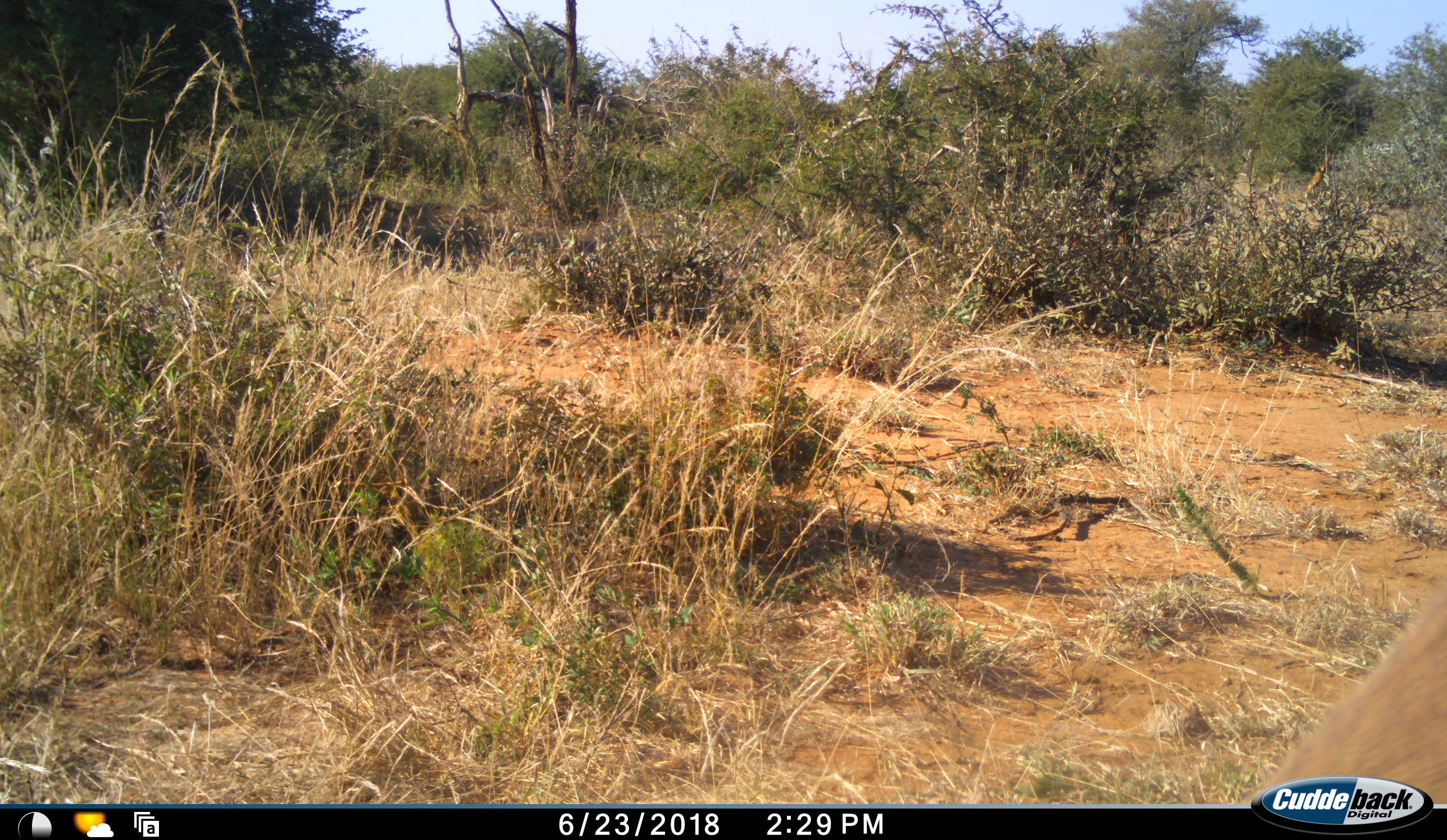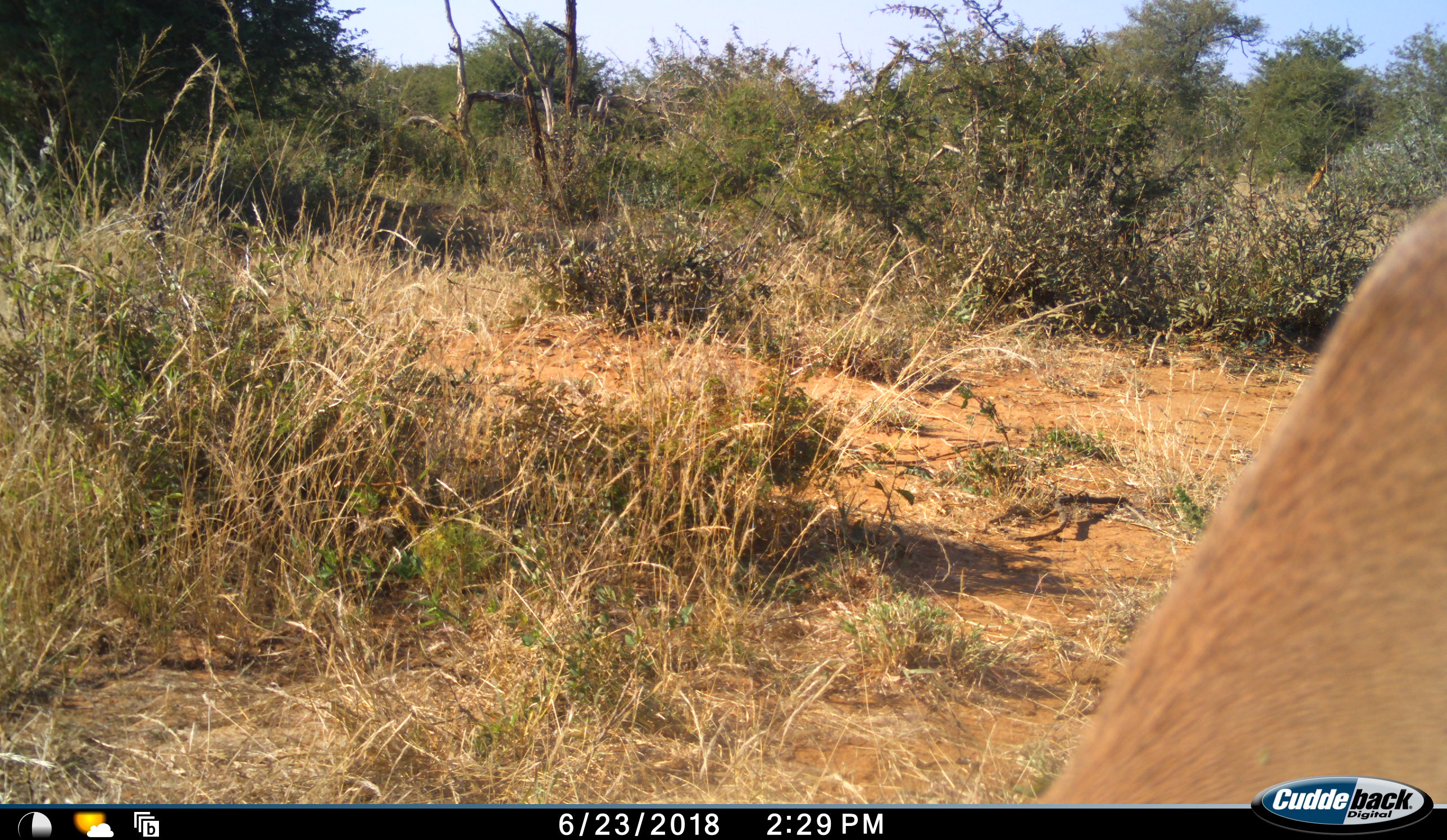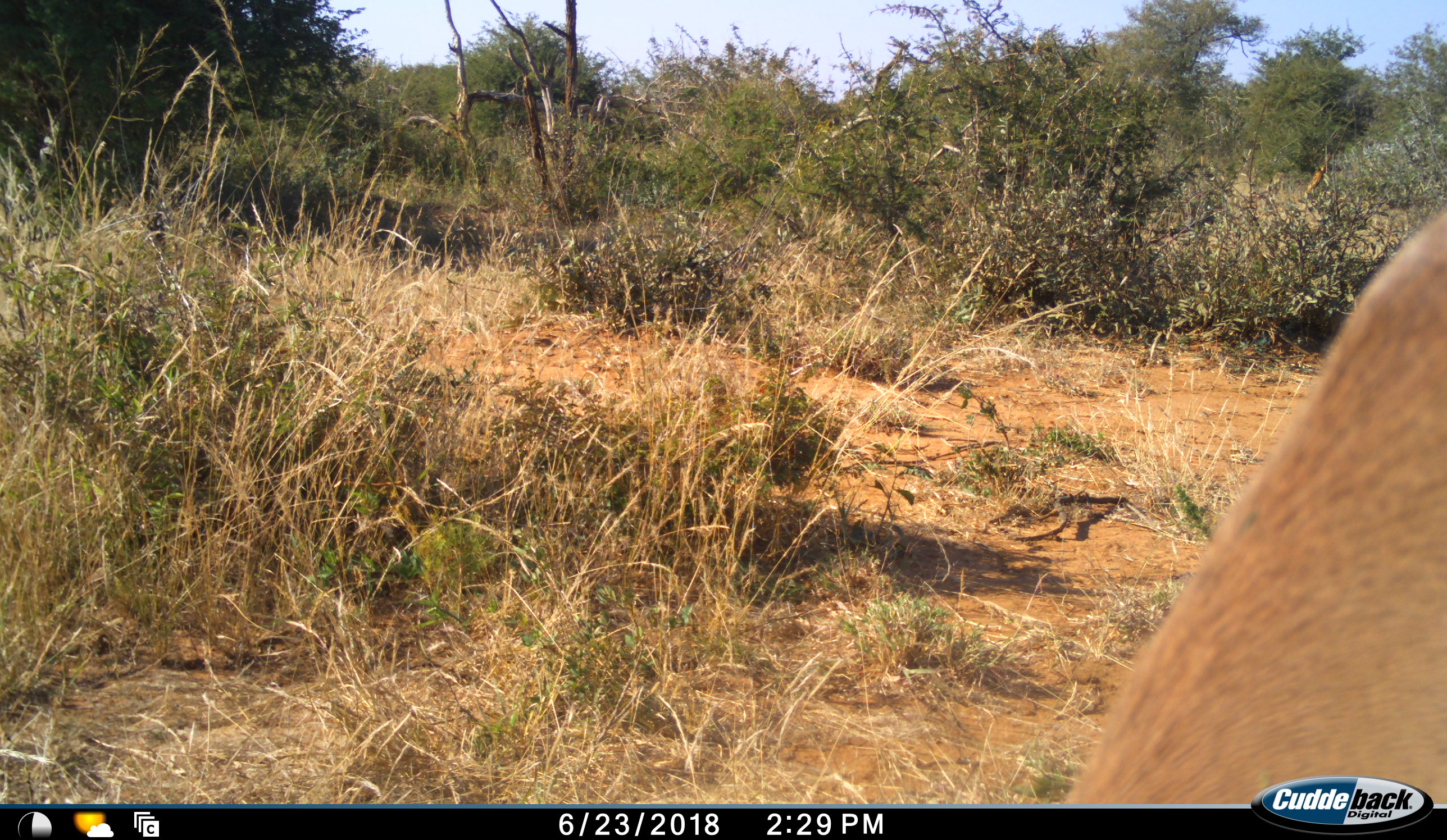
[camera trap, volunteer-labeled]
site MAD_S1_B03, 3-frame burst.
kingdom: Animalia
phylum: Chordata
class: Mammalia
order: Artiodactyla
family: Bovidae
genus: Aepyceros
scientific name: Aepyceros melampus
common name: impala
Impala (Aepyceros melampus), count 1. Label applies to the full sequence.